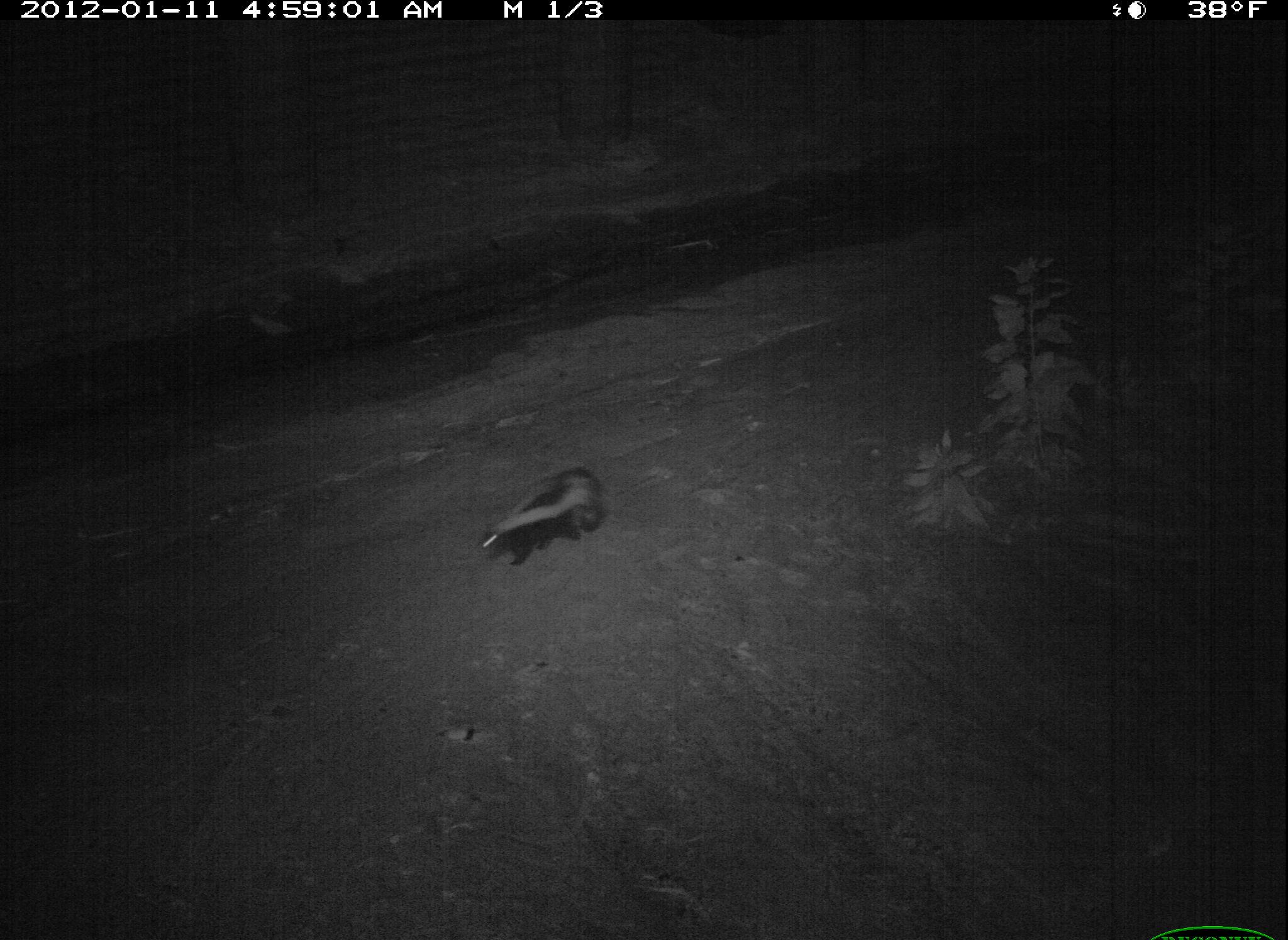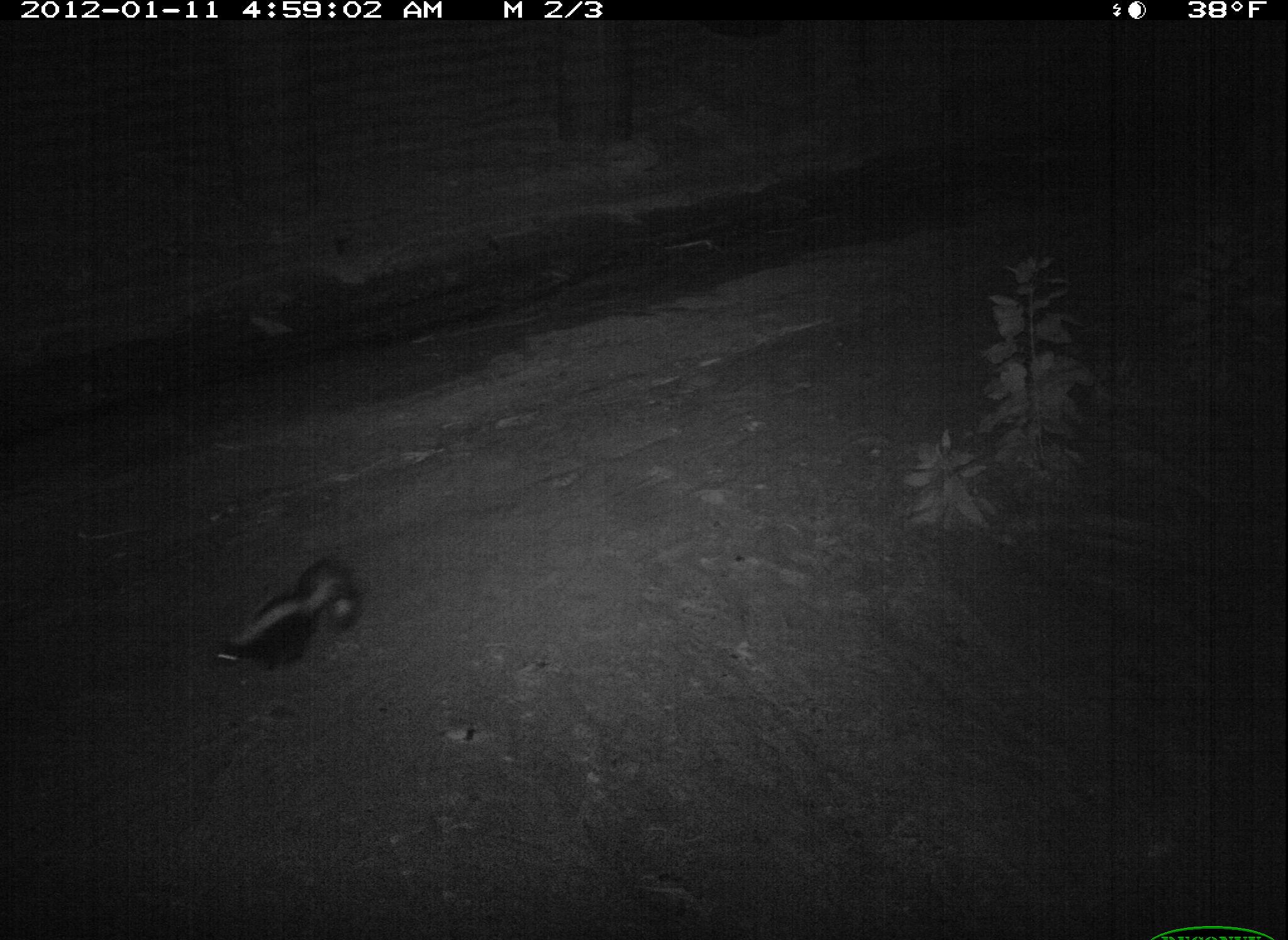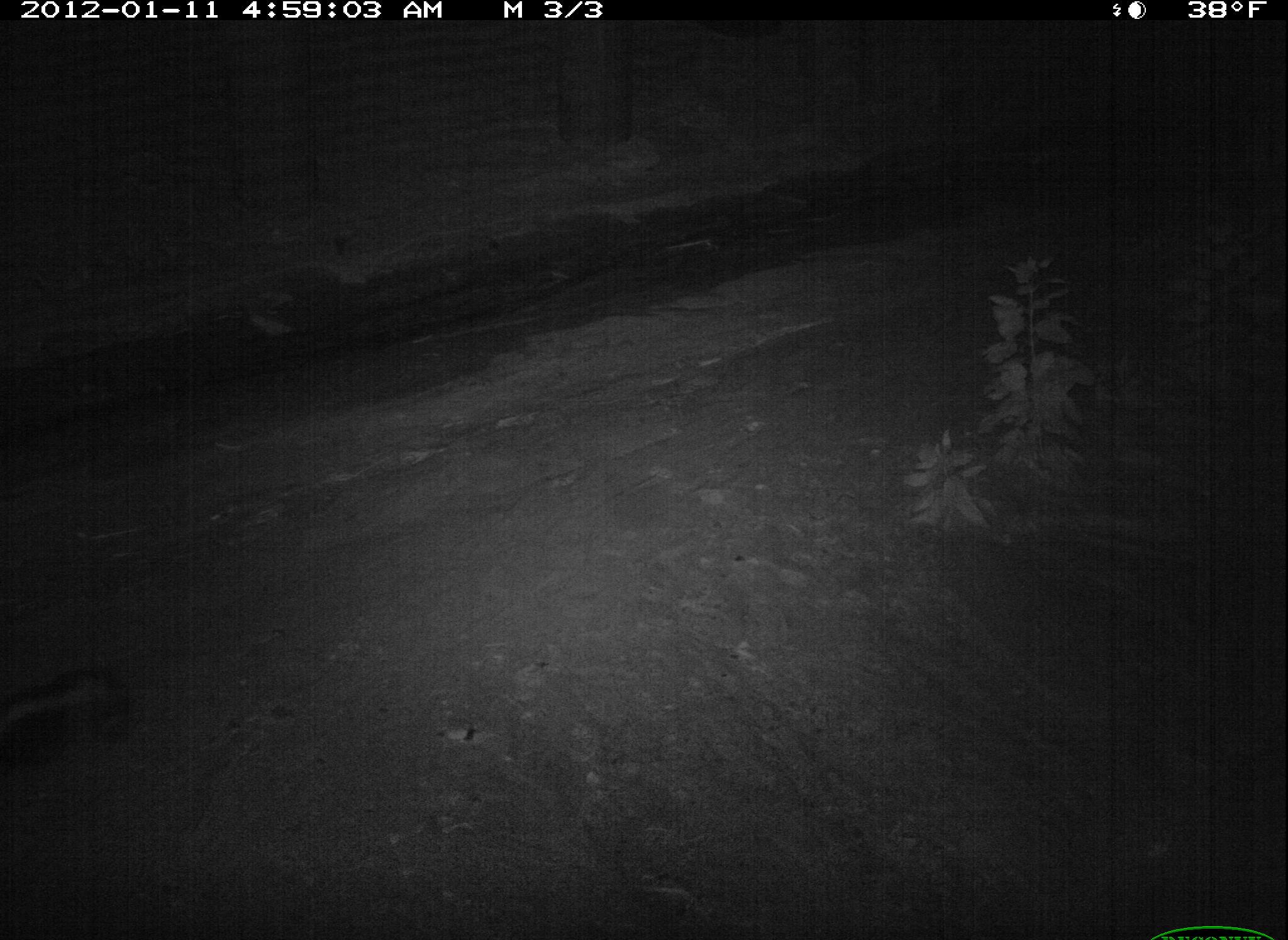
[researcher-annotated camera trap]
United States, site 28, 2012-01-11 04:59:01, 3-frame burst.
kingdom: Animalia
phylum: Chordata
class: Mammalia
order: Carnivora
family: Mephitidae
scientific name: Mephitidae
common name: skunk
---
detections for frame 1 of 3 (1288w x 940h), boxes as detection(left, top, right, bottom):
skunk: detection(466, 453, 618, 577)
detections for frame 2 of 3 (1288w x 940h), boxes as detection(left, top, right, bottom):
skunk: detection(204, 546, 388, 696)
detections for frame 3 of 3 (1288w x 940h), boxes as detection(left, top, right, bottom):
skunk: detection(2, 652, 145, 767)